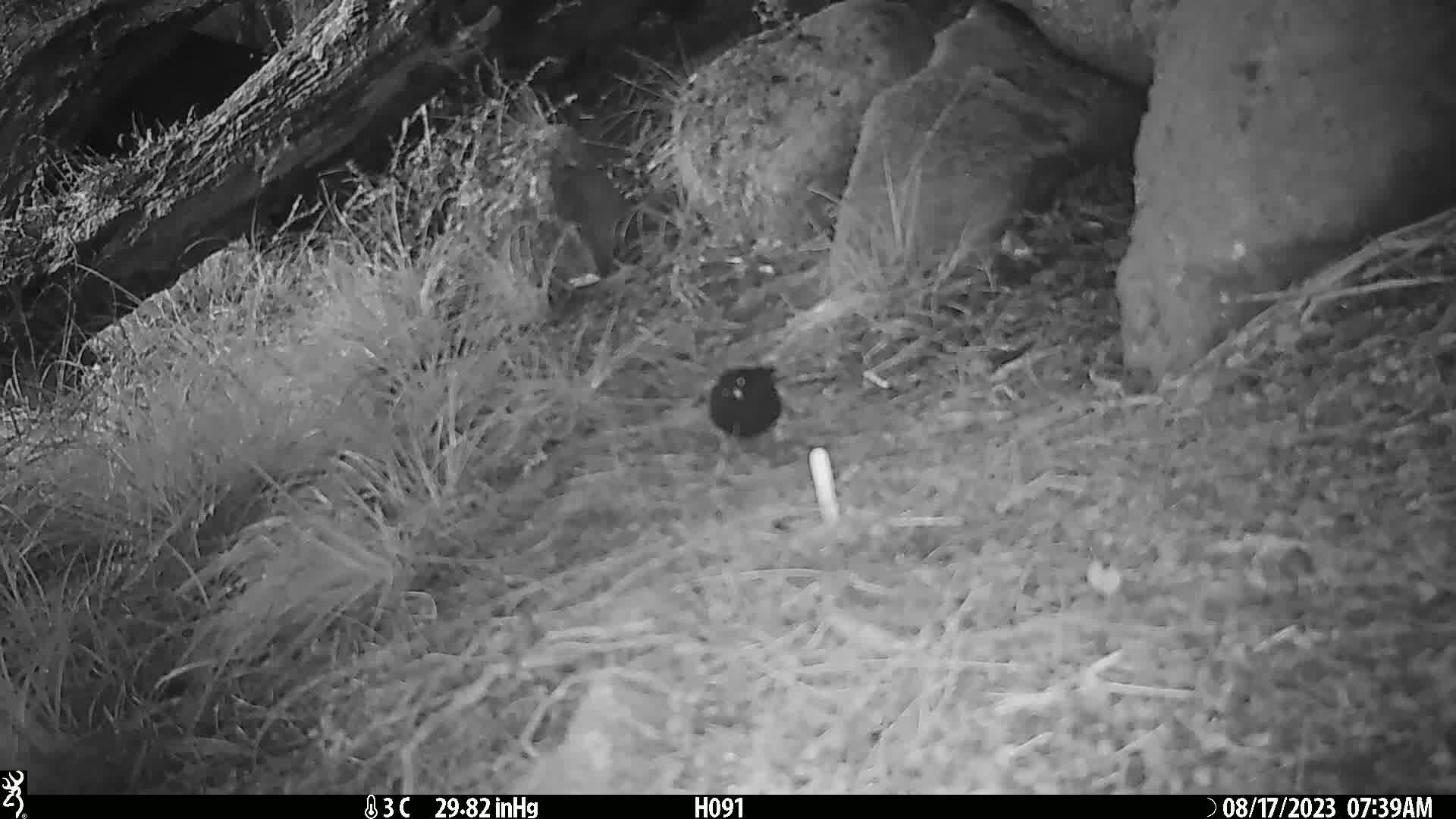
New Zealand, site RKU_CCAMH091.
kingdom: Animalia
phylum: Chordata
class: Aves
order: Passeriformes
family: Turdidae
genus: Turdus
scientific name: Turdus merula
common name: eurasian blackbird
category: blackbird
Blackbird (eurasian blackbird) (Turdus merula).